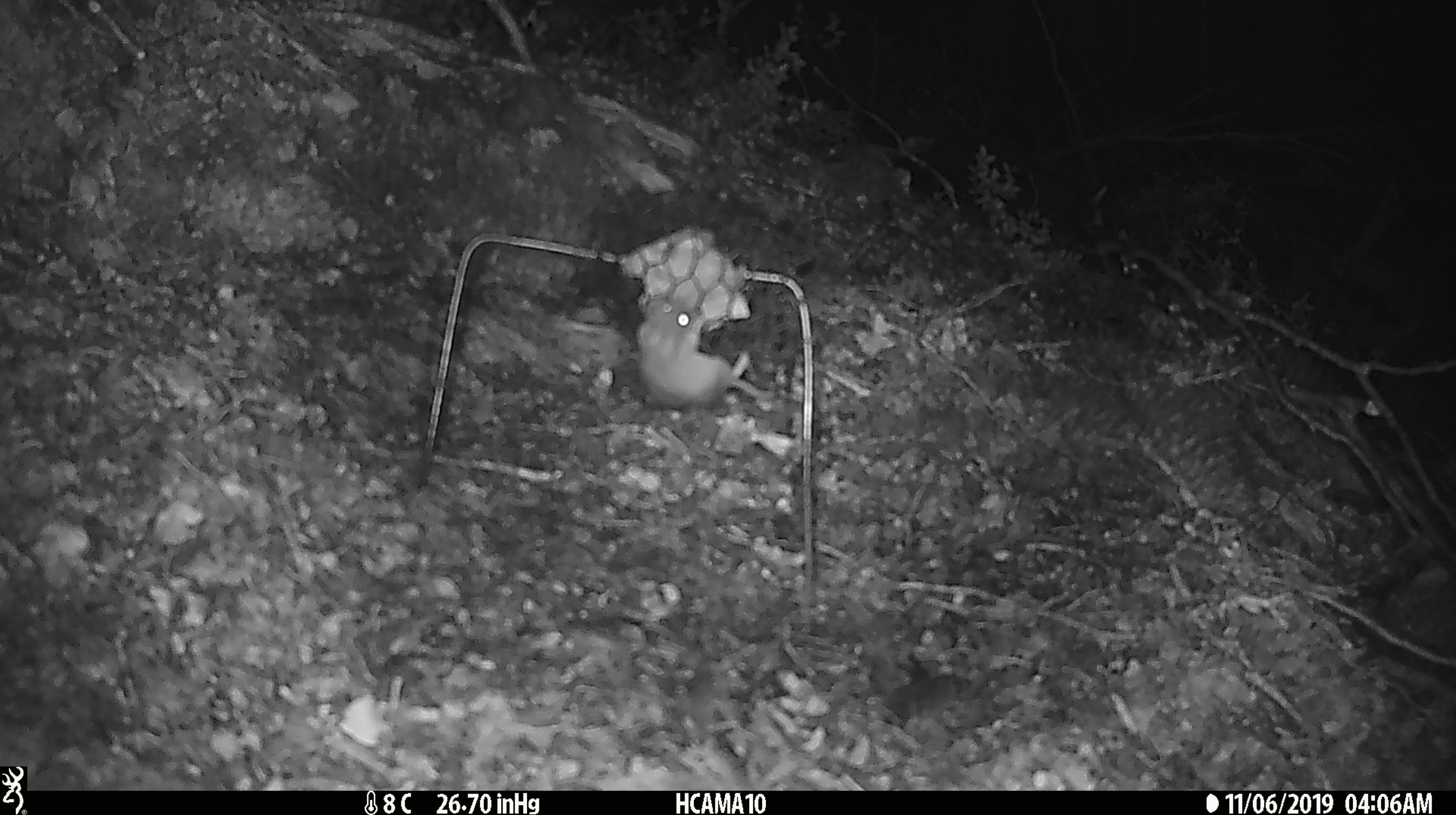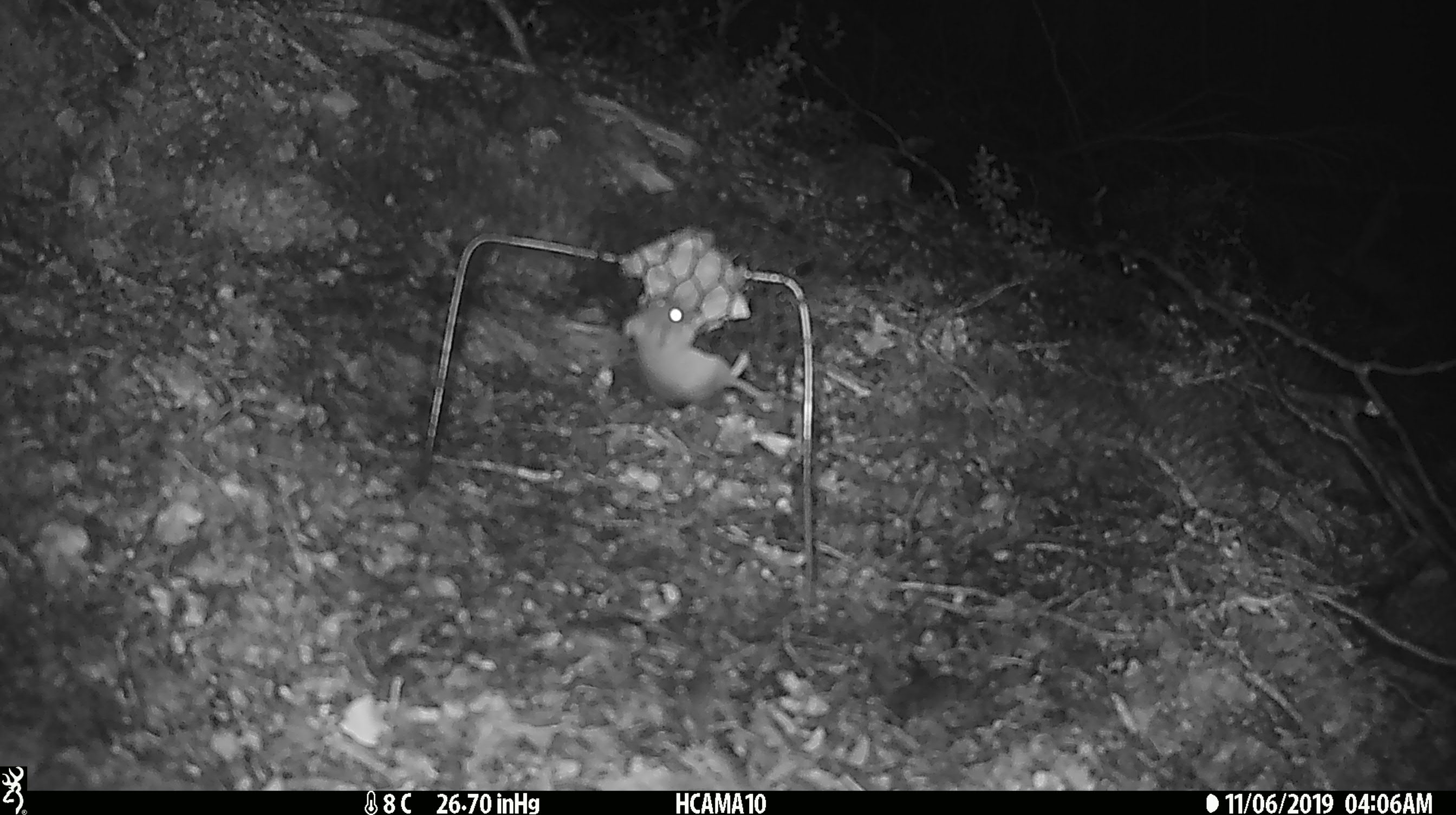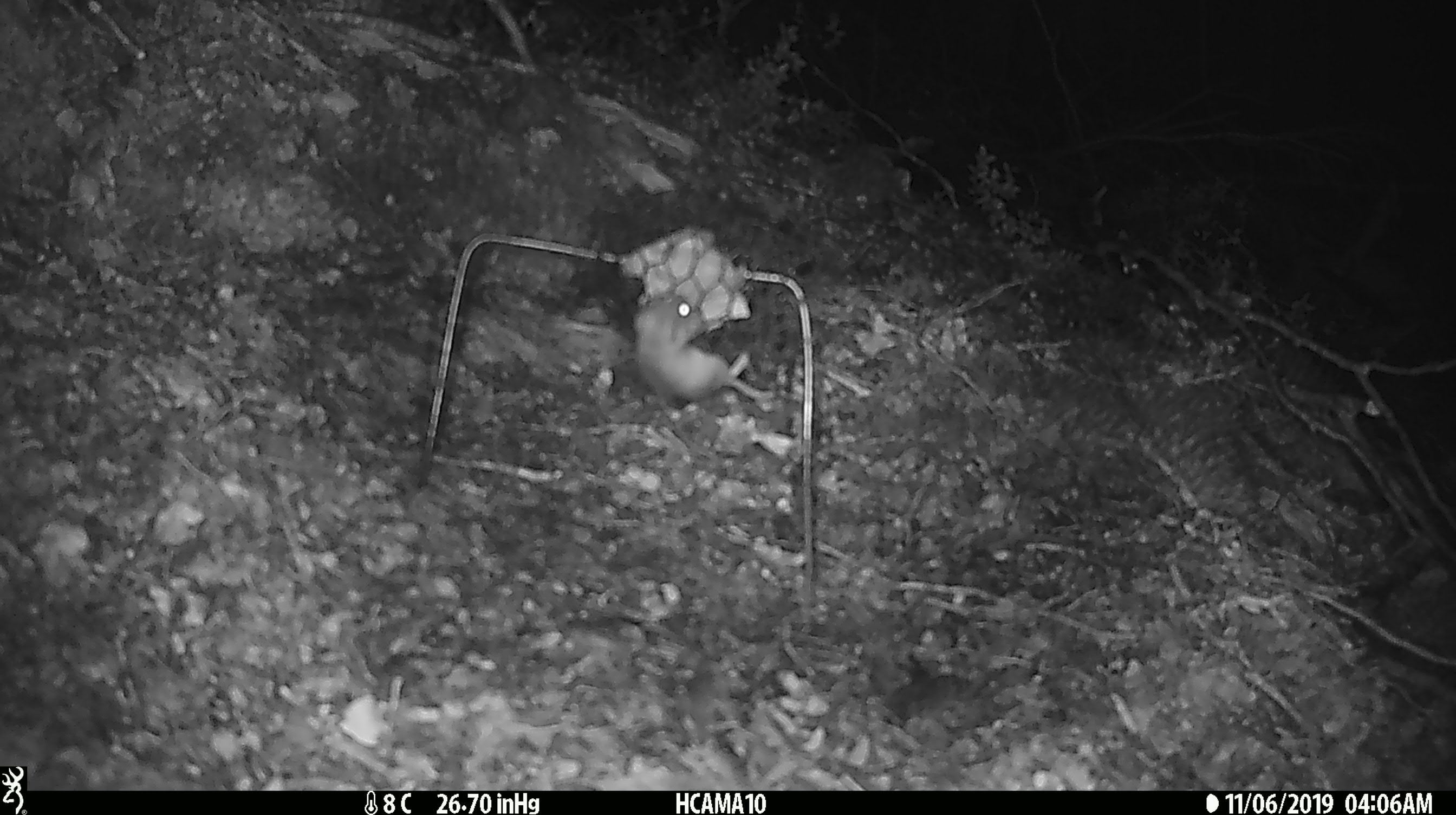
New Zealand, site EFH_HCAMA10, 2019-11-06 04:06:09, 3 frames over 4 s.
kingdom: Animalia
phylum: Chordata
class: Mammalia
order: Rodentia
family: Muridae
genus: Mus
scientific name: Mus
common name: mouse